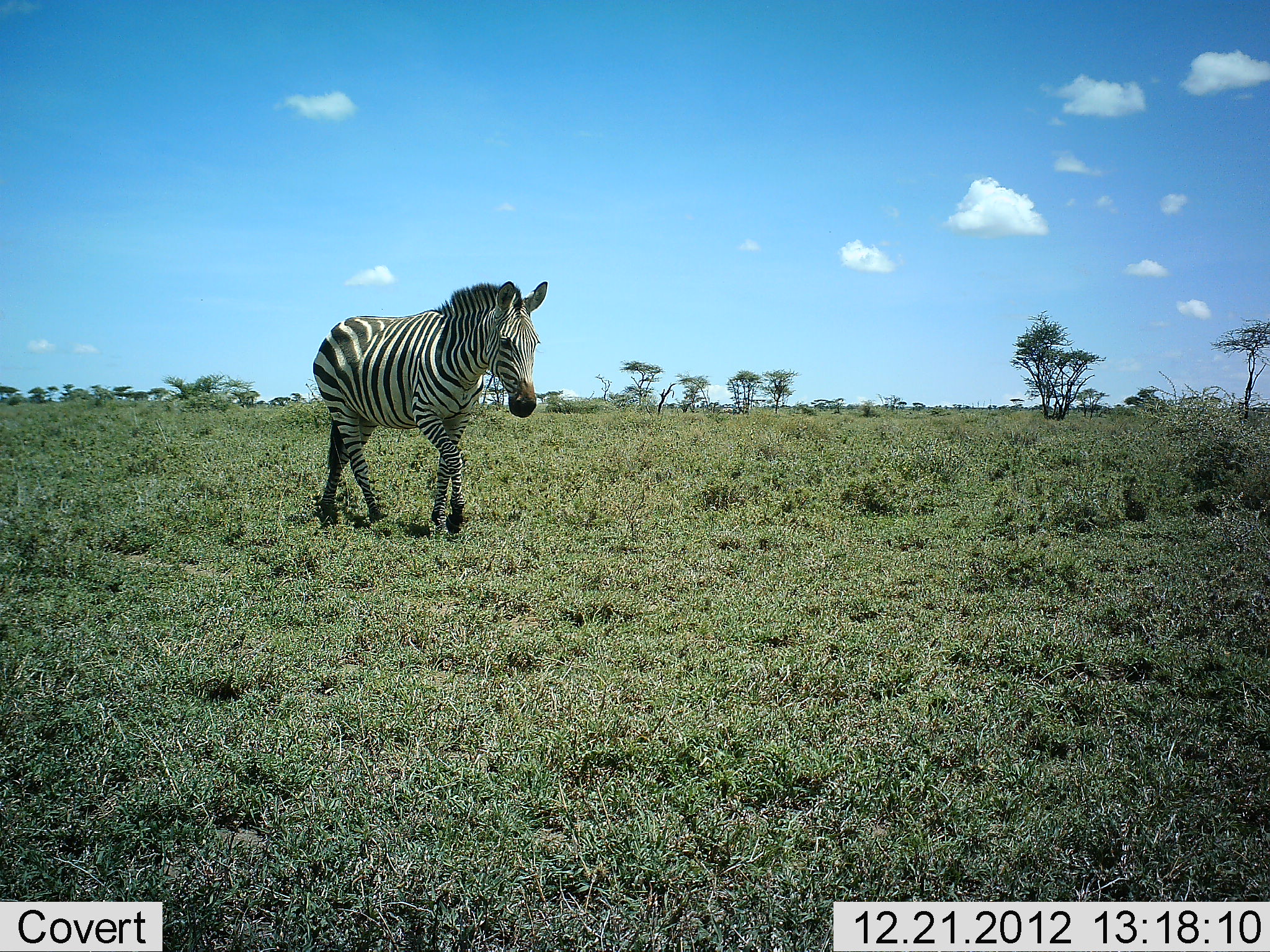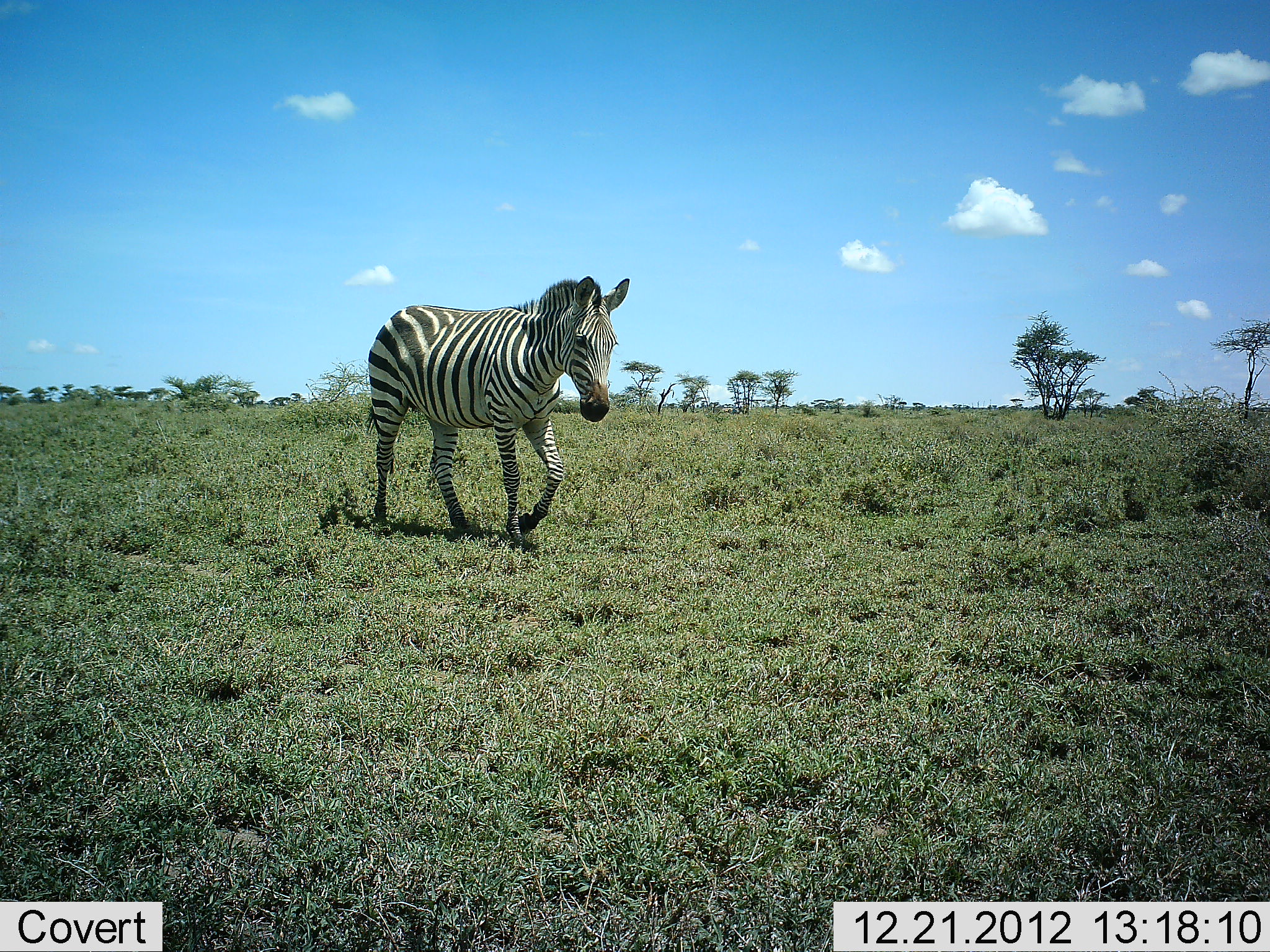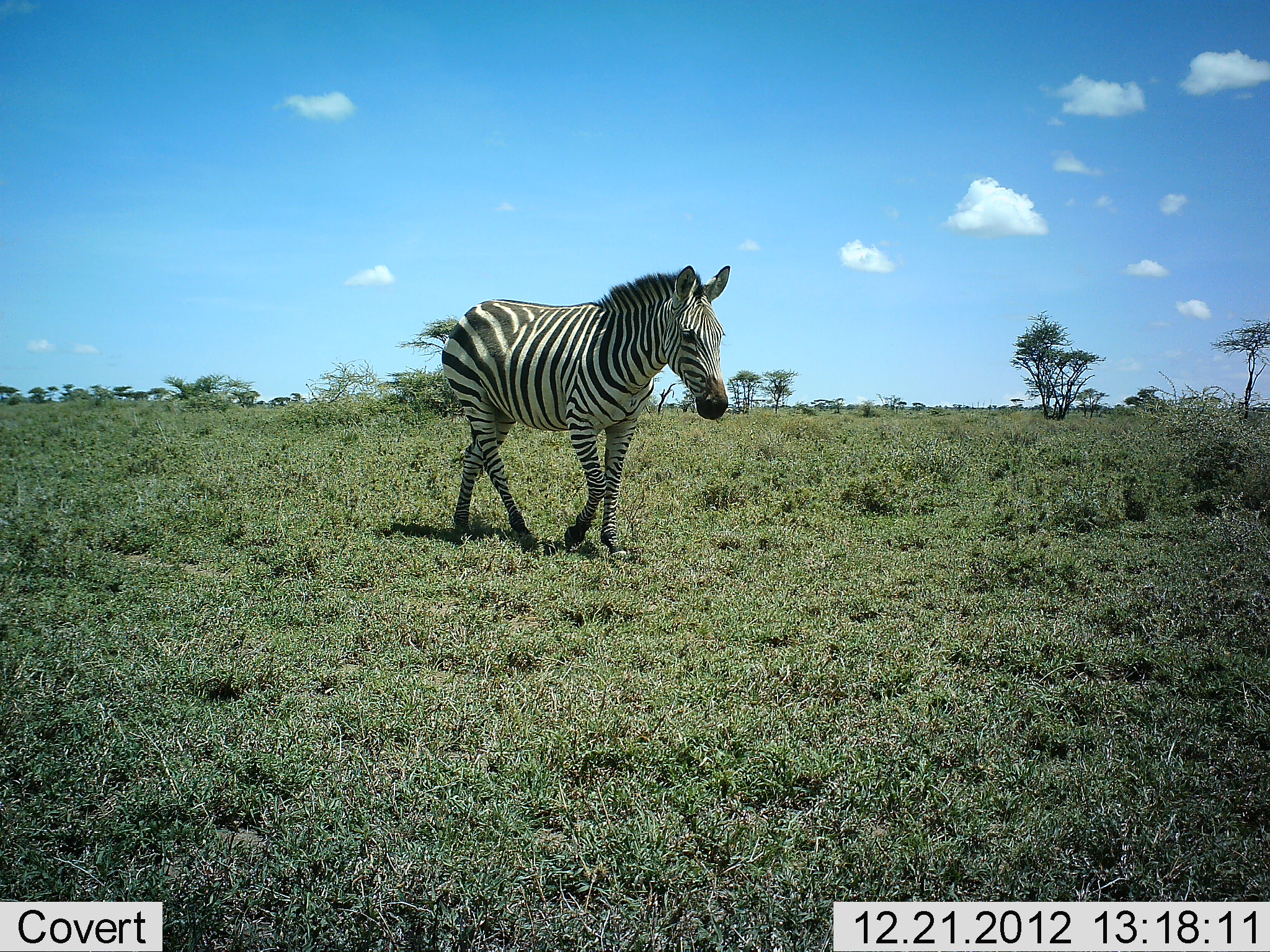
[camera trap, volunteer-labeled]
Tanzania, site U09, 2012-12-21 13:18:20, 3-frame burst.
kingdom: Animalia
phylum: Chordata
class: Mammalia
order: Perissodactyla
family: Equidae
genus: Equus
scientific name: Equus quagga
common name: plains zebra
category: zebra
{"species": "zebra (plains zebra) (Equus quagga)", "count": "1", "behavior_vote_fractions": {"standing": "10%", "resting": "0%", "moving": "90%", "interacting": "0%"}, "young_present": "0%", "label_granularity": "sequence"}